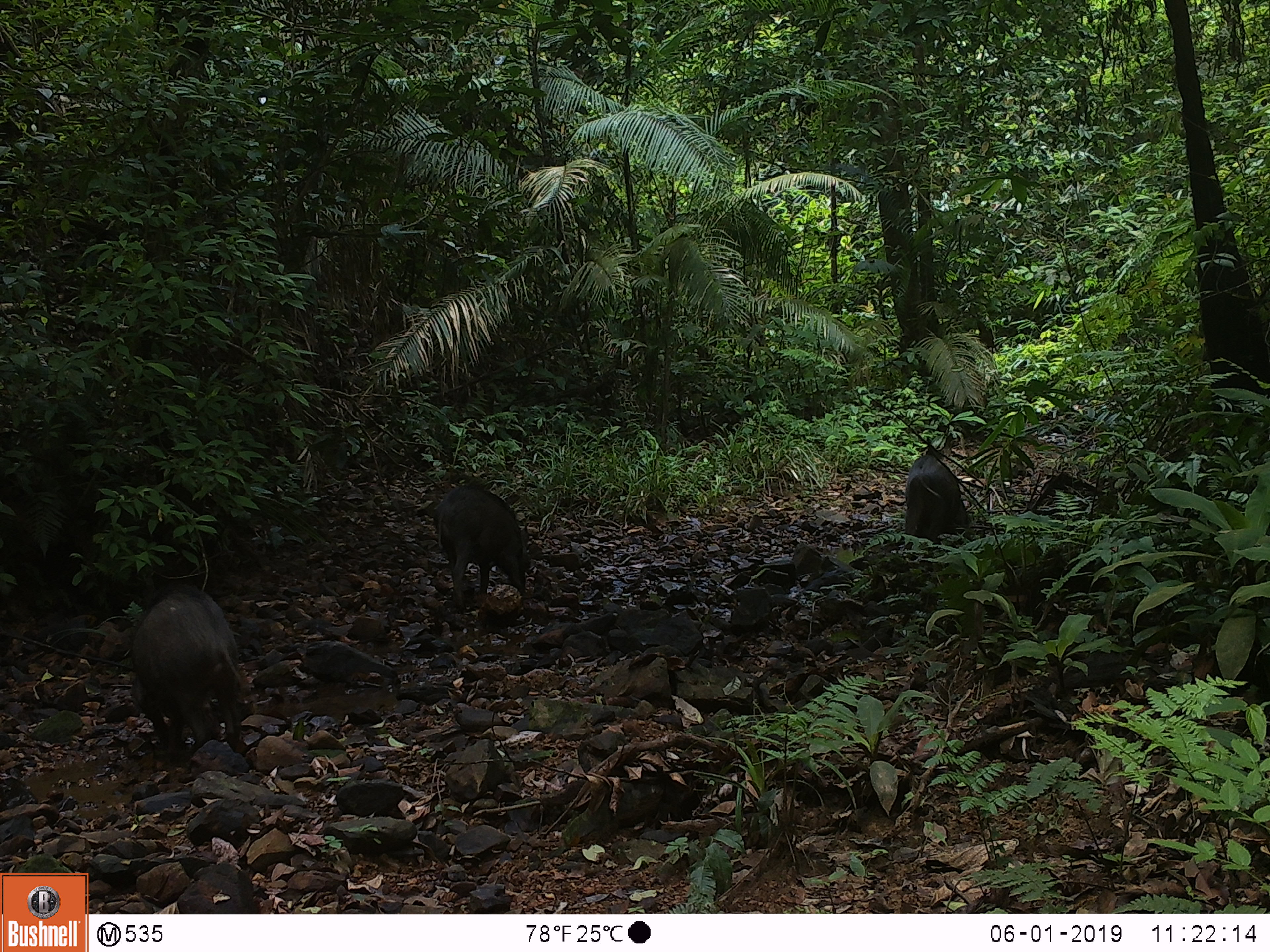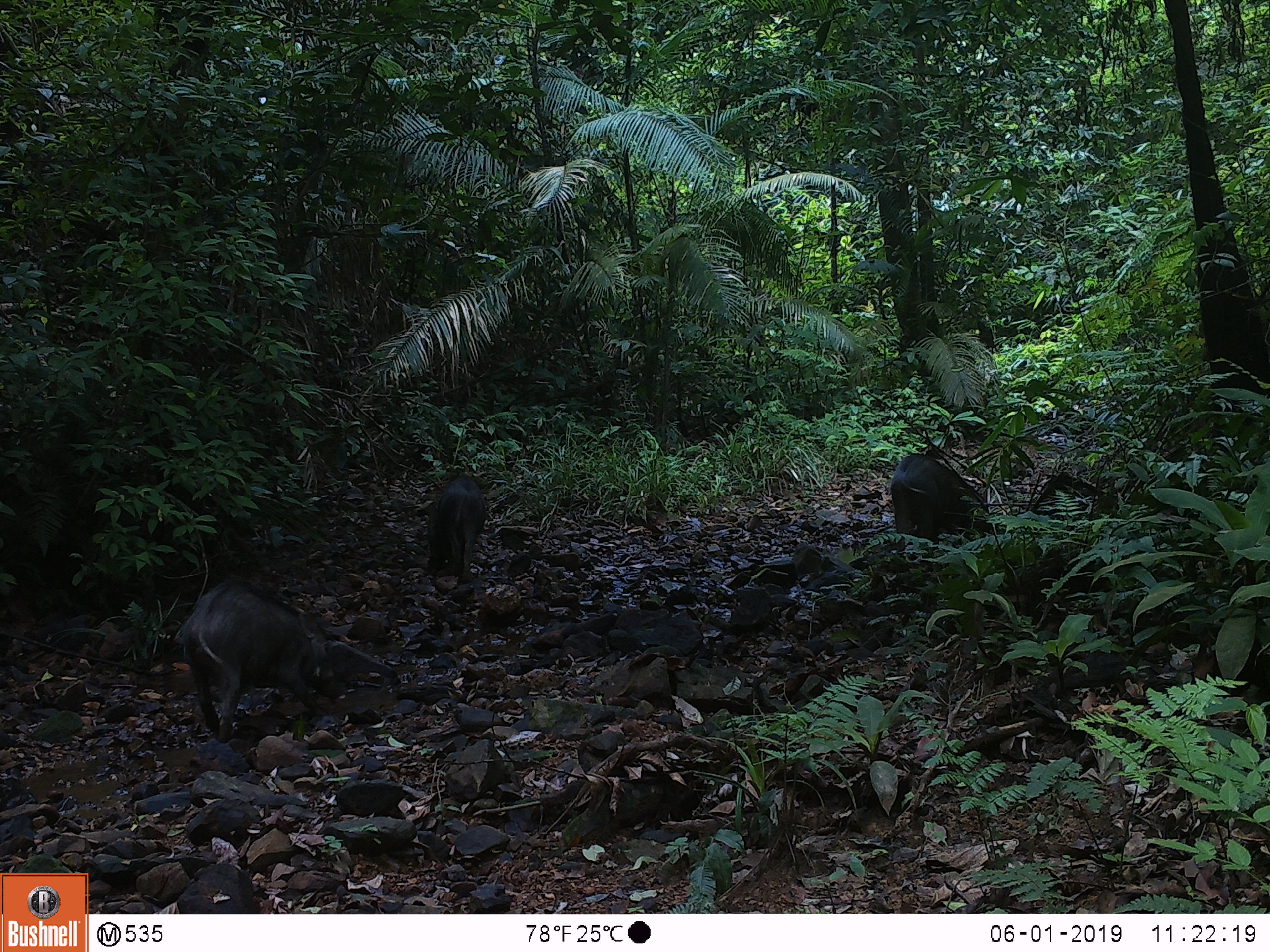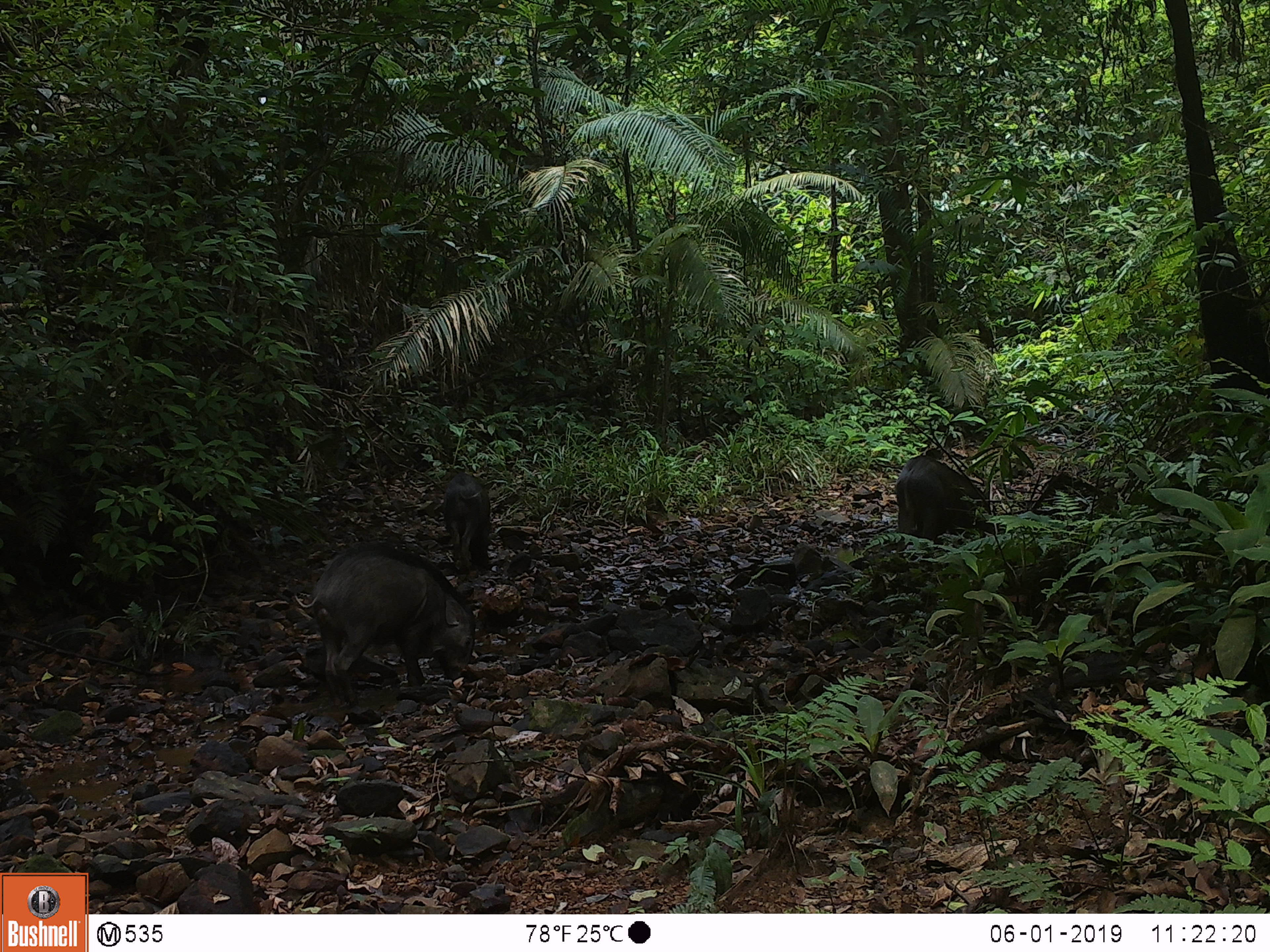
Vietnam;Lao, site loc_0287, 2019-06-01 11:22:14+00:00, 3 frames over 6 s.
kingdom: Animalia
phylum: Chordata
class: Mammalia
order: Artiodactyla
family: Suidae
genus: Sus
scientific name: Sus scrofa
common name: eurasian wild pig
Eurasian wild pig (Sus scrofa). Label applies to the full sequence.